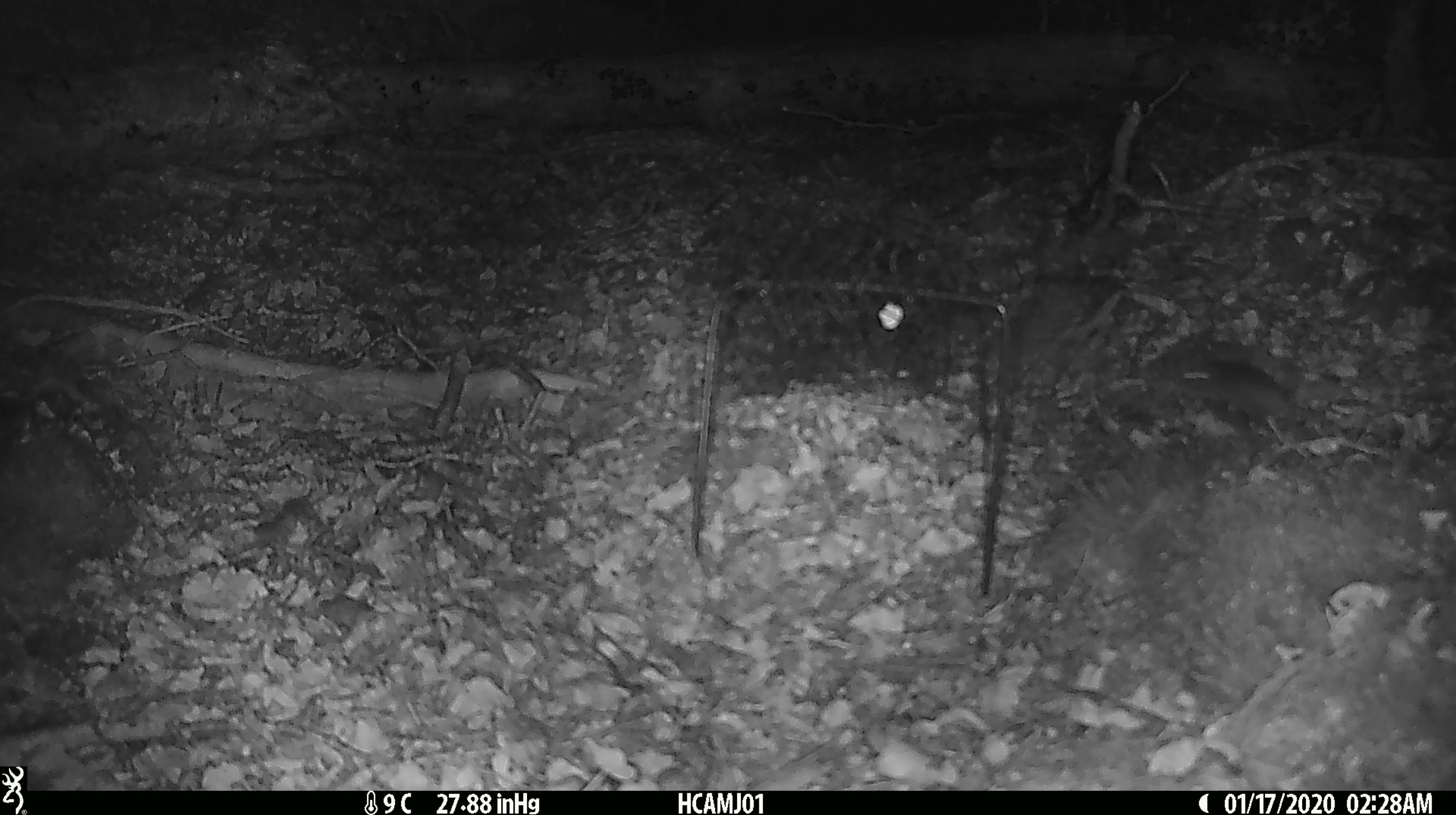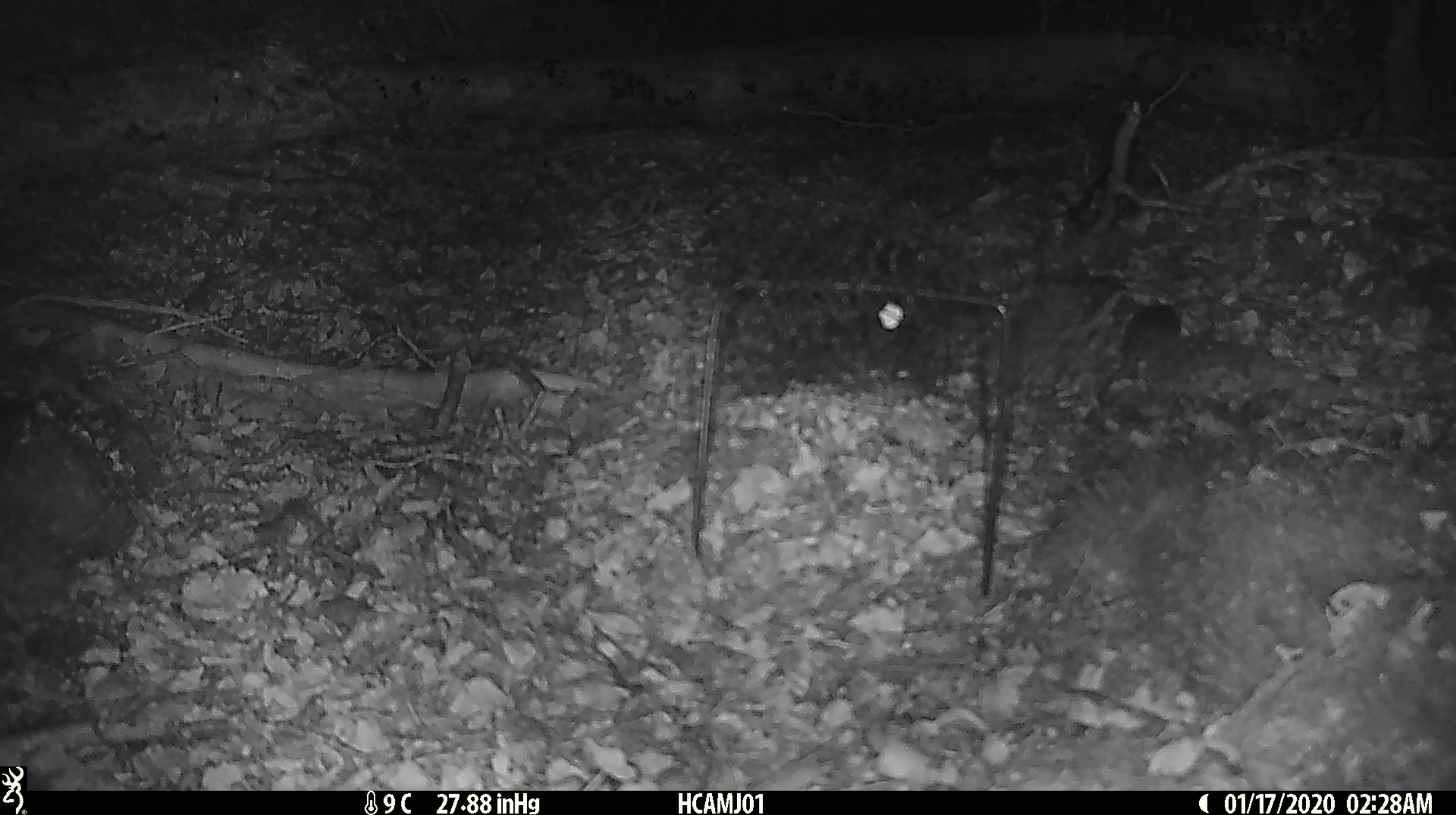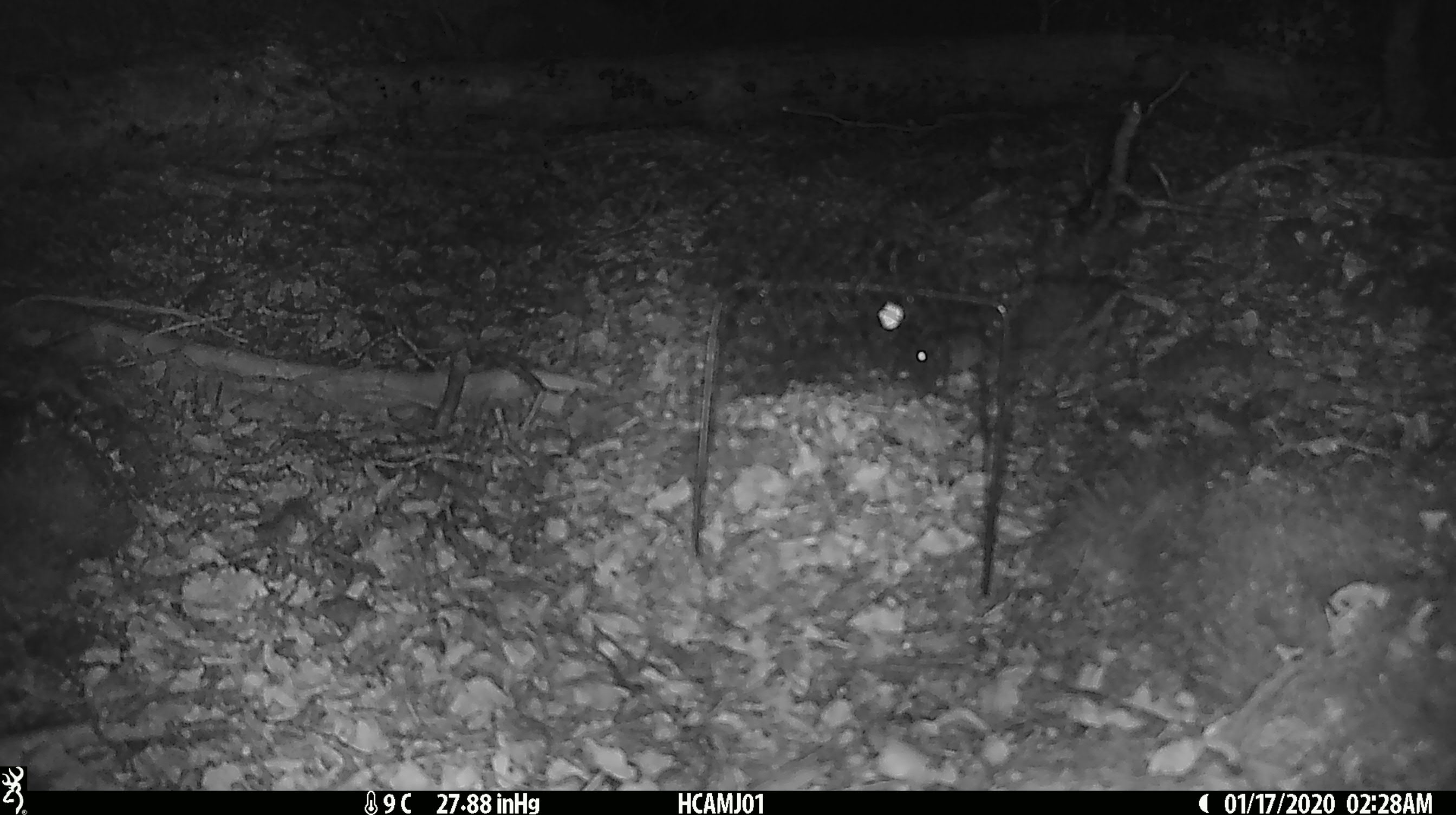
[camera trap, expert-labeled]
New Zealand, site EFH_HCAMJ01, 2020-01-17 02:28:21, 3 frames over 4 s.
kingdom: Animalia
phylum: Chordata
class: Mammalia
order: Rodentia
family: Muridae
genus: Mus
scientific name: Mus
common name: mouse